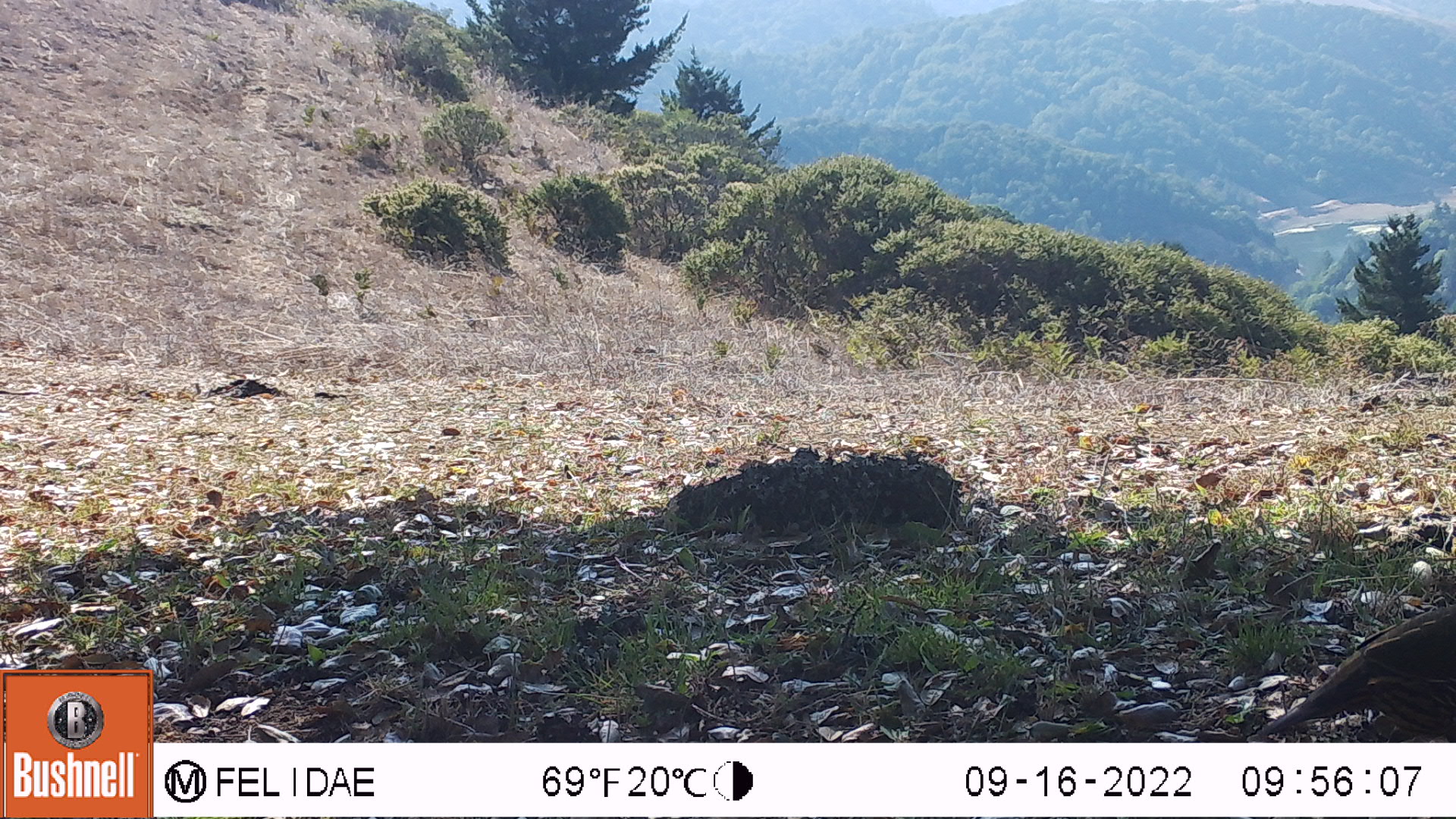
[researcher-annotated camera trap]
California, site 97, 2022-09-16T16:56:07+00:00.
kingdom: Animalia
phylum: Chordata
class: Aves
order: Galliformes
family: Odontophoridae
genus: Callipepla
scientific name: Callipepla californica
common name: california quail